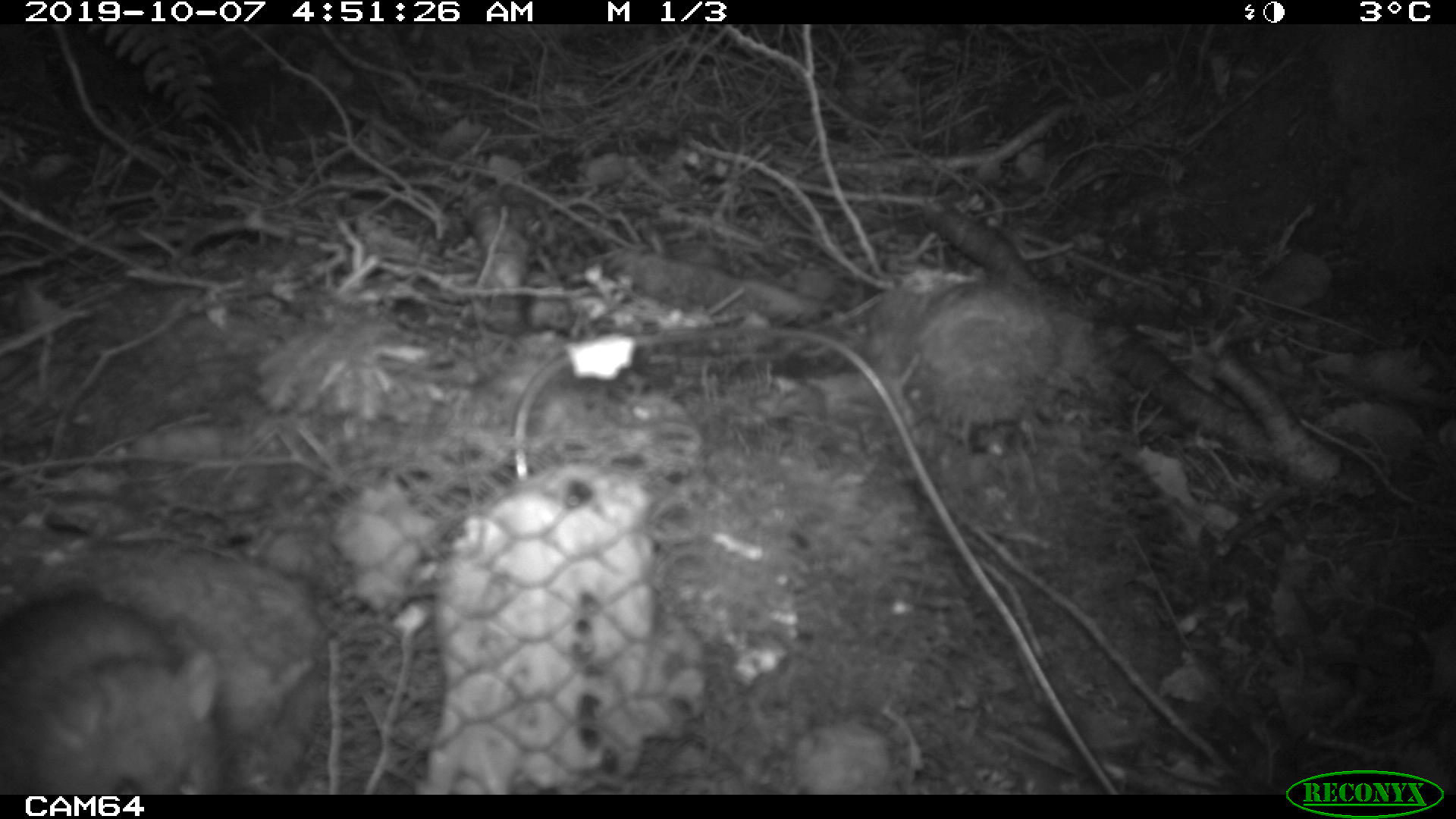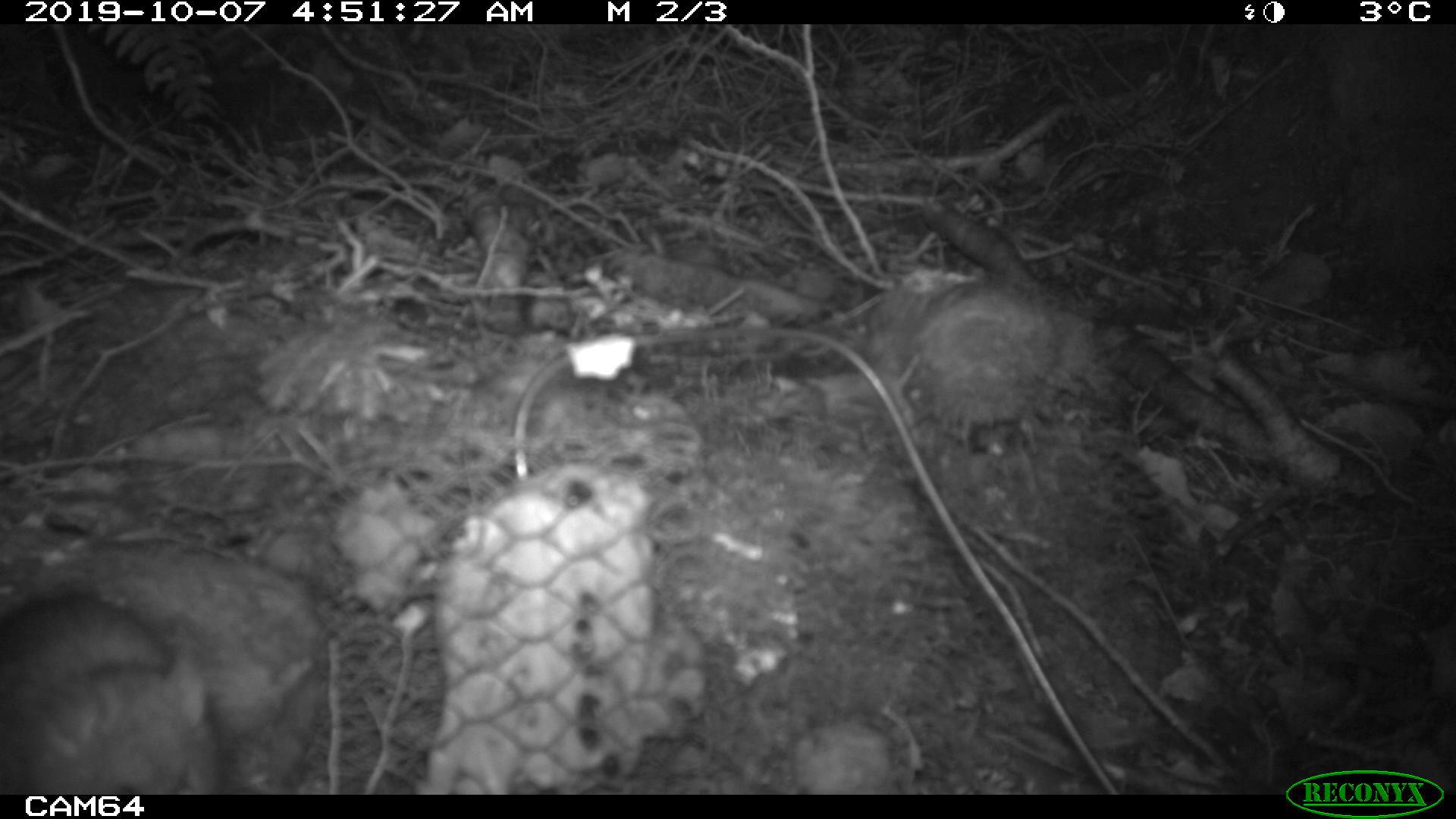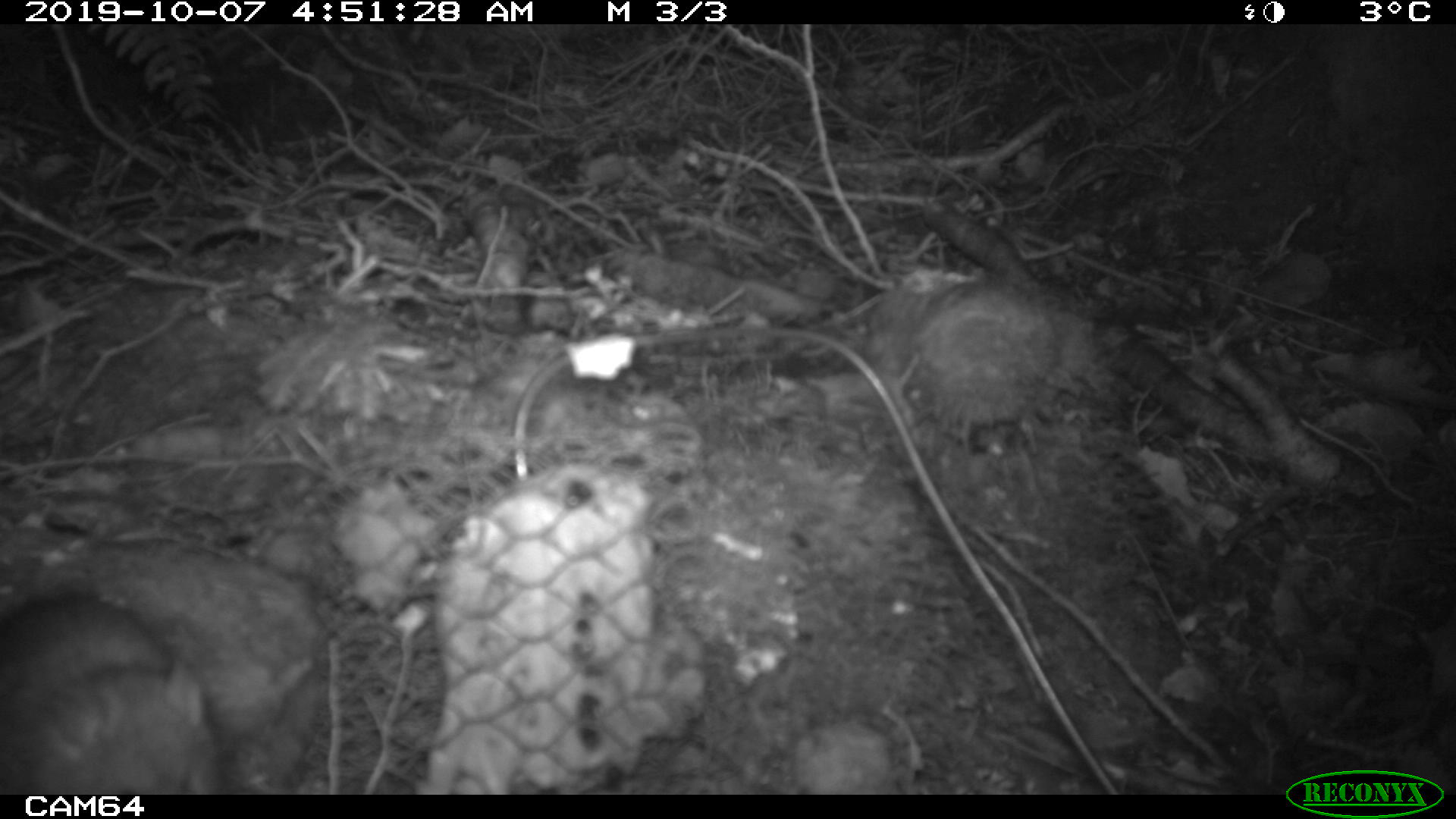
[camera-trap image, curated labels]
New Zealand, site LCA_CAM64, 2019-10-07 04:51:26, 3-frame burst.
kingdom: Animalia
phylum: Chordata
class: Mammalia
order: Rodentia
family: Muridae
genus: Rattus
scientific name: Rattus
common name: rat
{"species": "rat (Rattus)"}